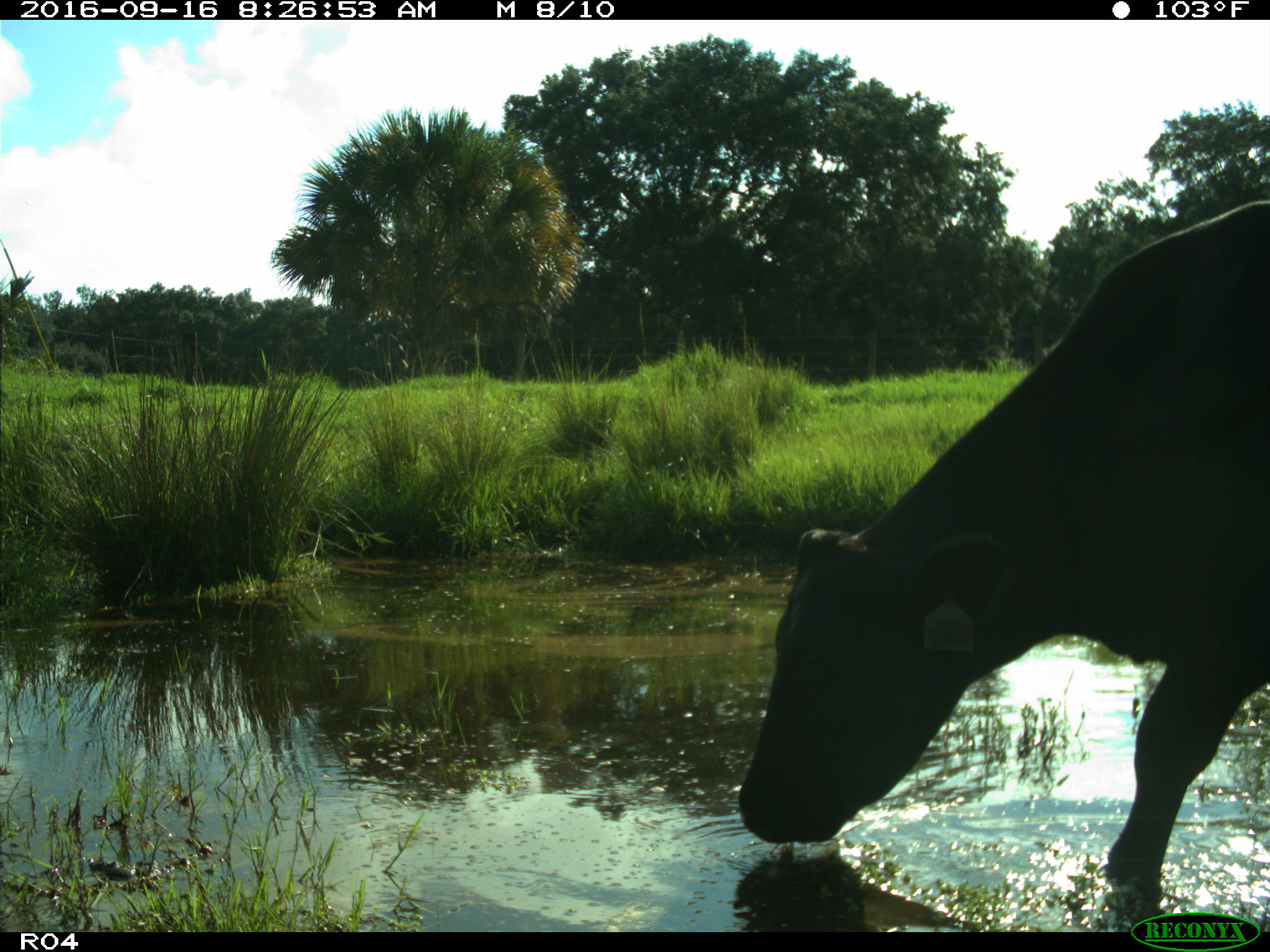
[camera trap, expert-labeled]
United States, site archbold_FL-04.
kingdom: Animalia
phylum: Chordata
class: Mammalia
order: Artiodactyla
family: Bovidae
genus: Bos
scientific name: Bos taurus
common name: domestic cow